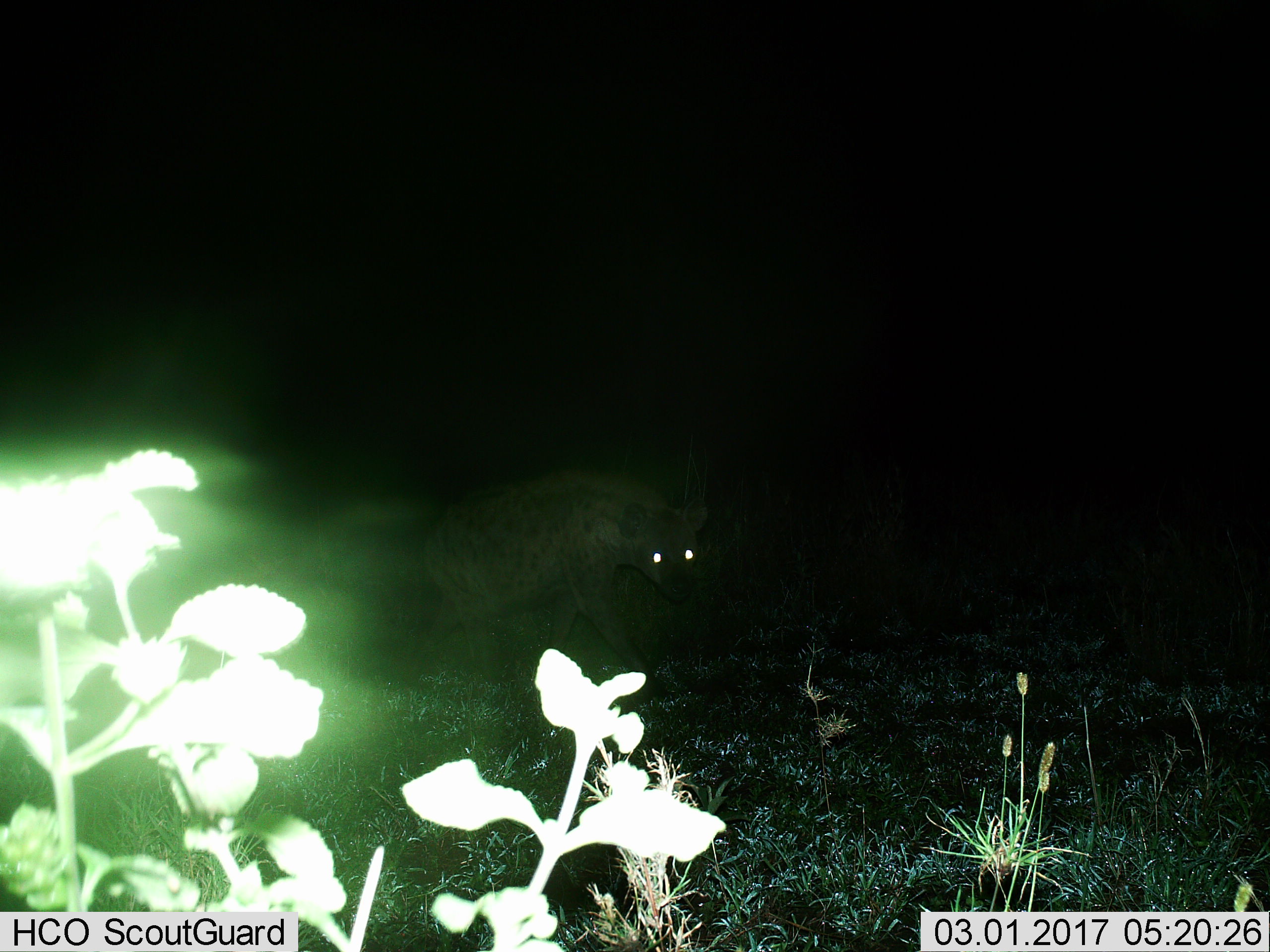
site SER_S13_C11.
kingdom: Animalia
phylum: Chordata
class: Mammalia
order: Carnivora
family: Hyaenidae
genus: Crocuta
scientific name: Crocuta crocuta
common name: spotted hyena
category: hyenaspotted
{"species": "hyenaspotted (spotted hyena) (Crocuta crocuta)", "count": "1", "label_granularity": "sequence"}